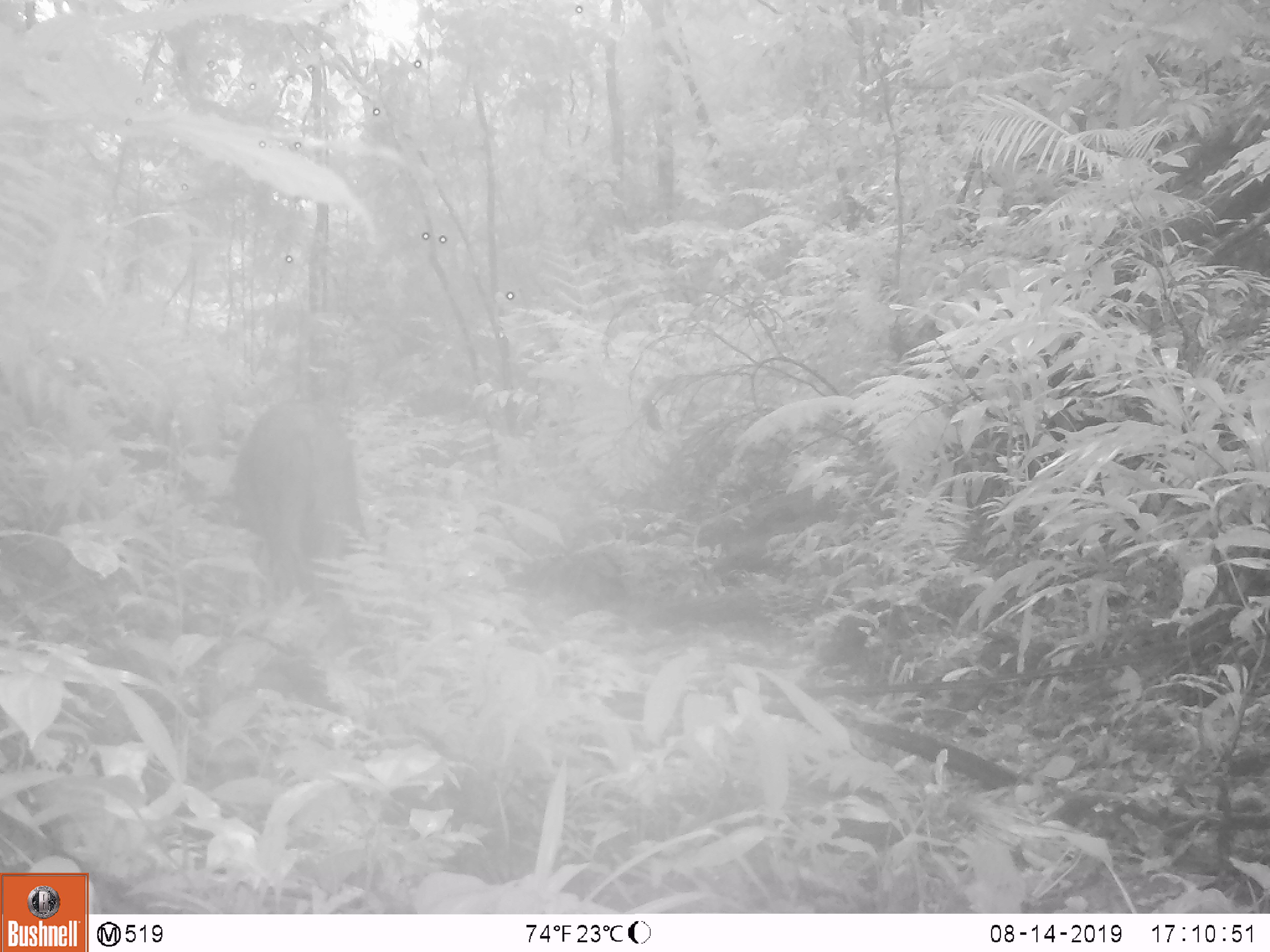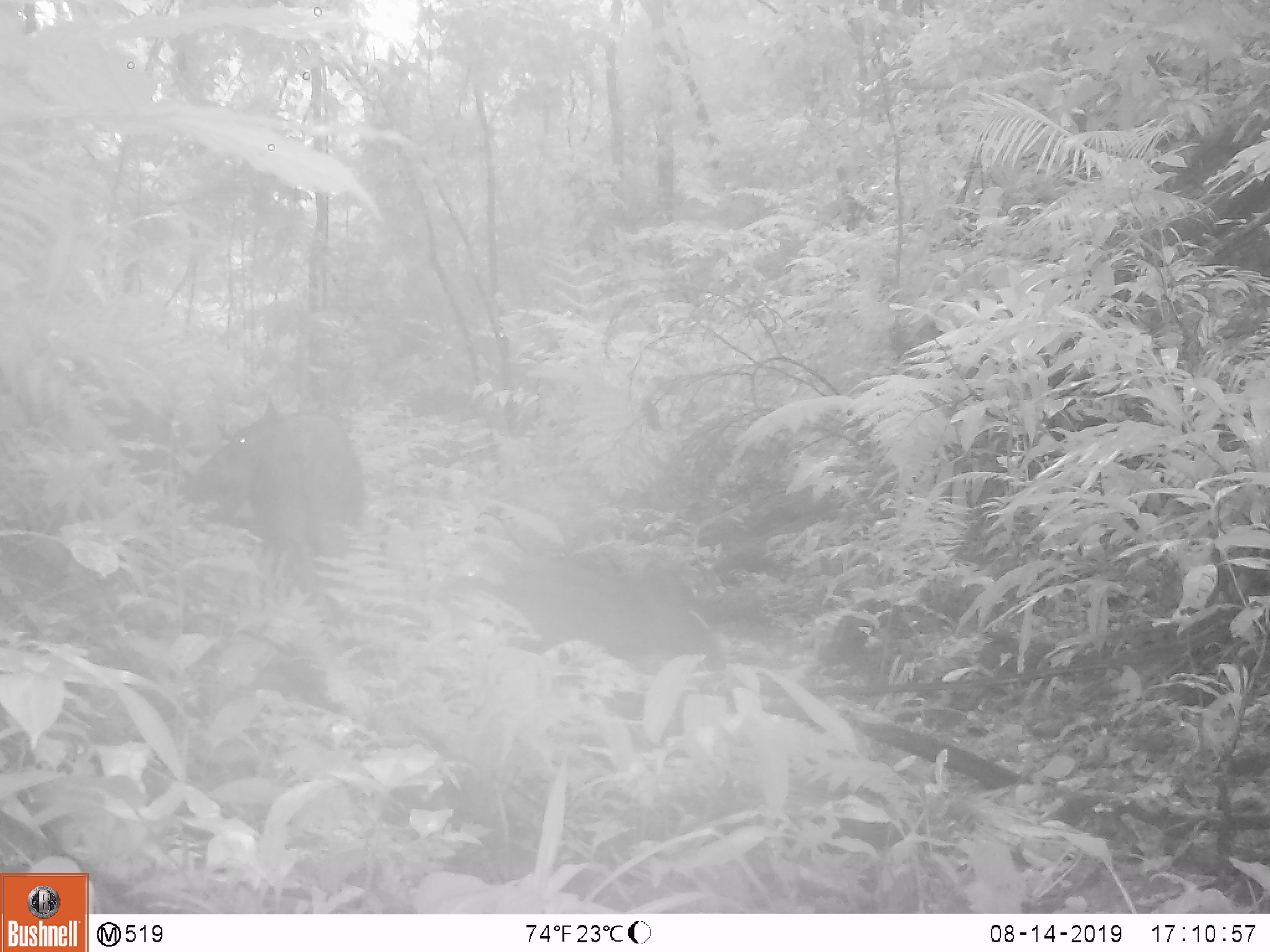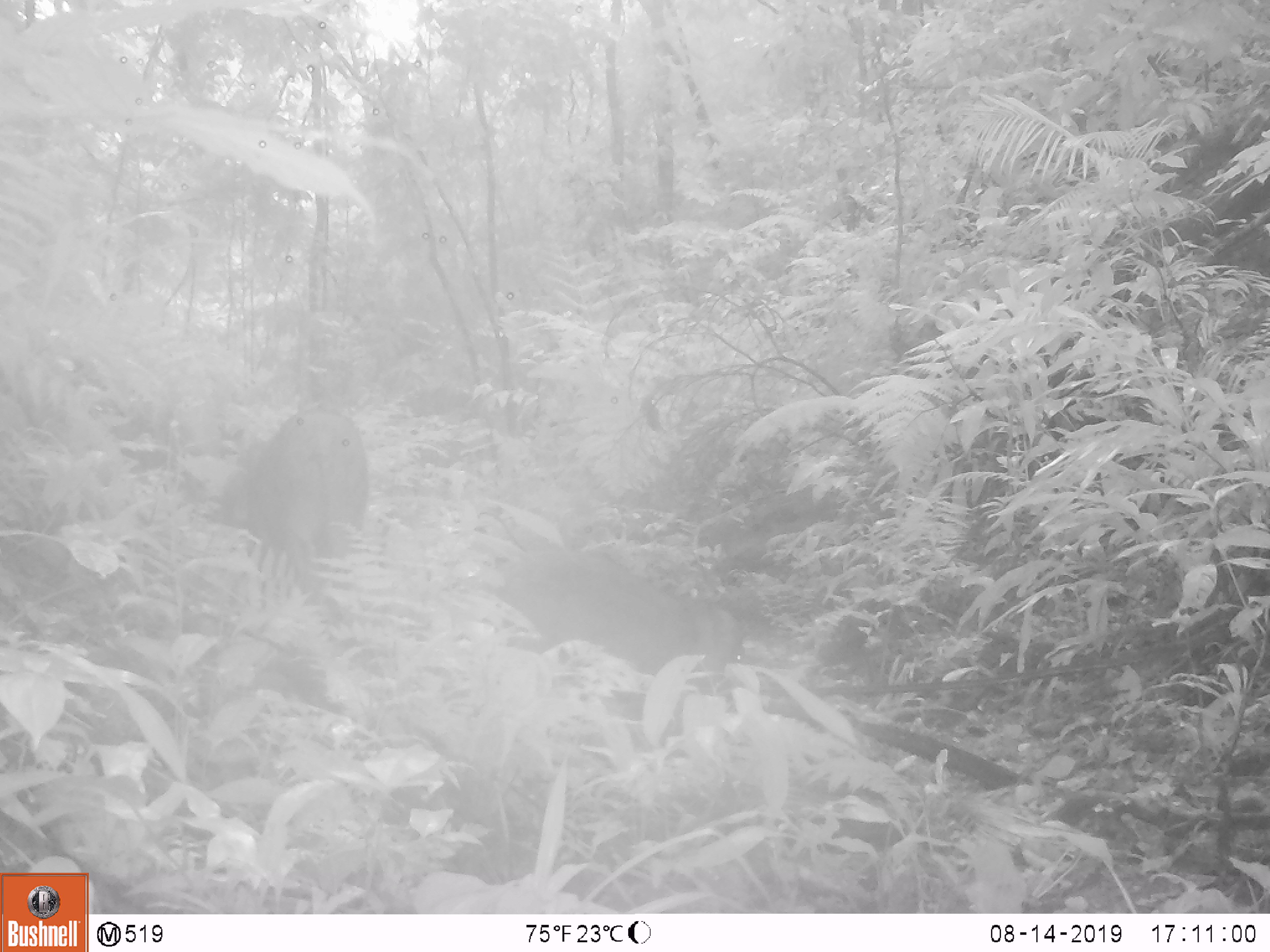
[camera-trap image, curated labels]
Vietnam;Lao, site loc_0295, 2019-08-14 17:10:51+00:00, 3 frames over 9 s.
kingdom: Animalia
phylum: Chordata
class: Mammalia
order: Artiodactyla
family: Suidae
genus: Sus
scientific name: Sus scrofa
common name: eurasian wild pig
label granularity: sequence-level